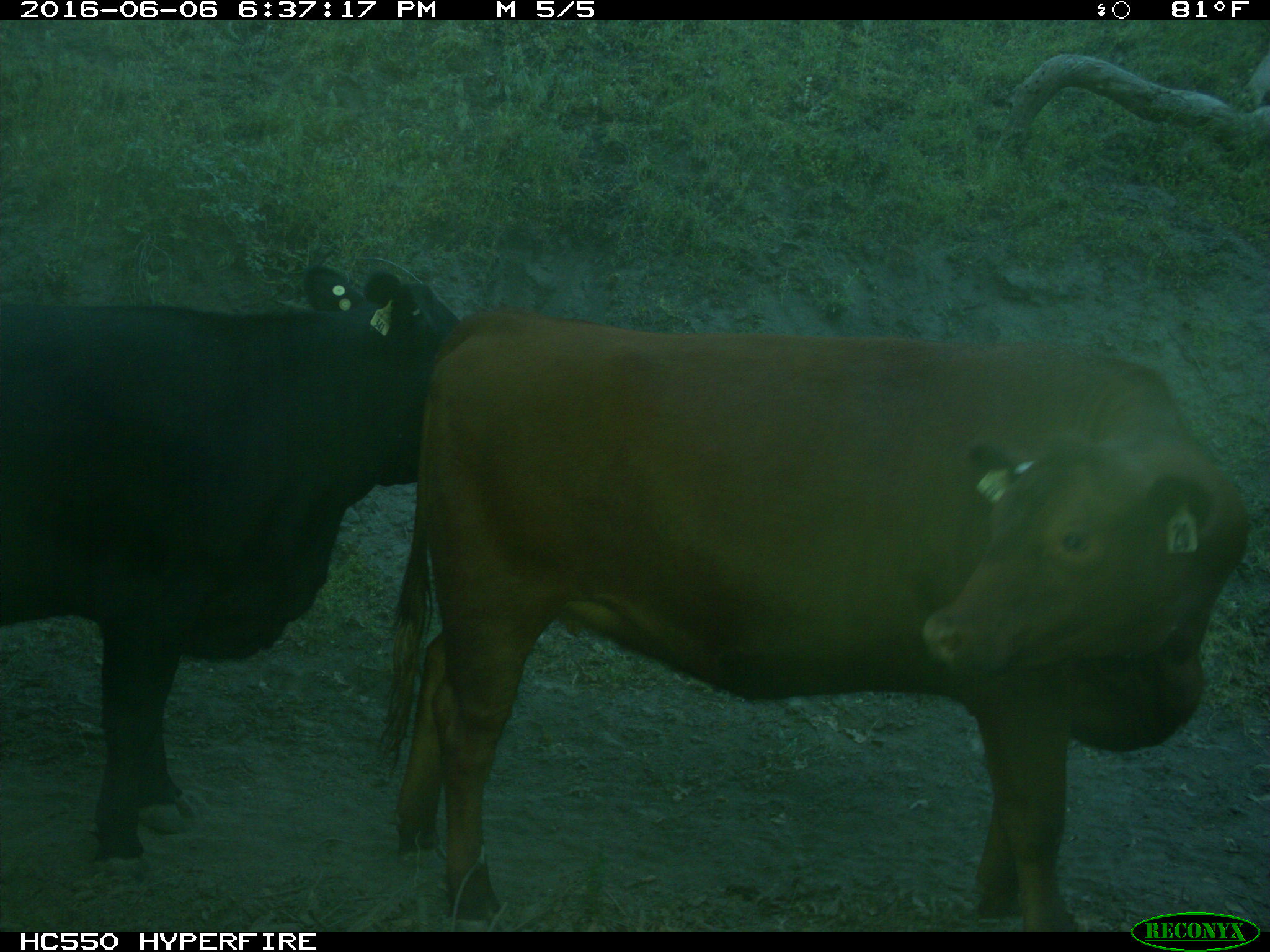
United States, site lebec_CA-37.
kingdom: Animalia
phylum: Chordata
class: Mammalia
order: Artiodactyla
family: Bovidae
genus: Bos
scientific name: Bos taurus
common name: domestic cow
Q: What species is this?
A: Bos taurus (domestic cow).